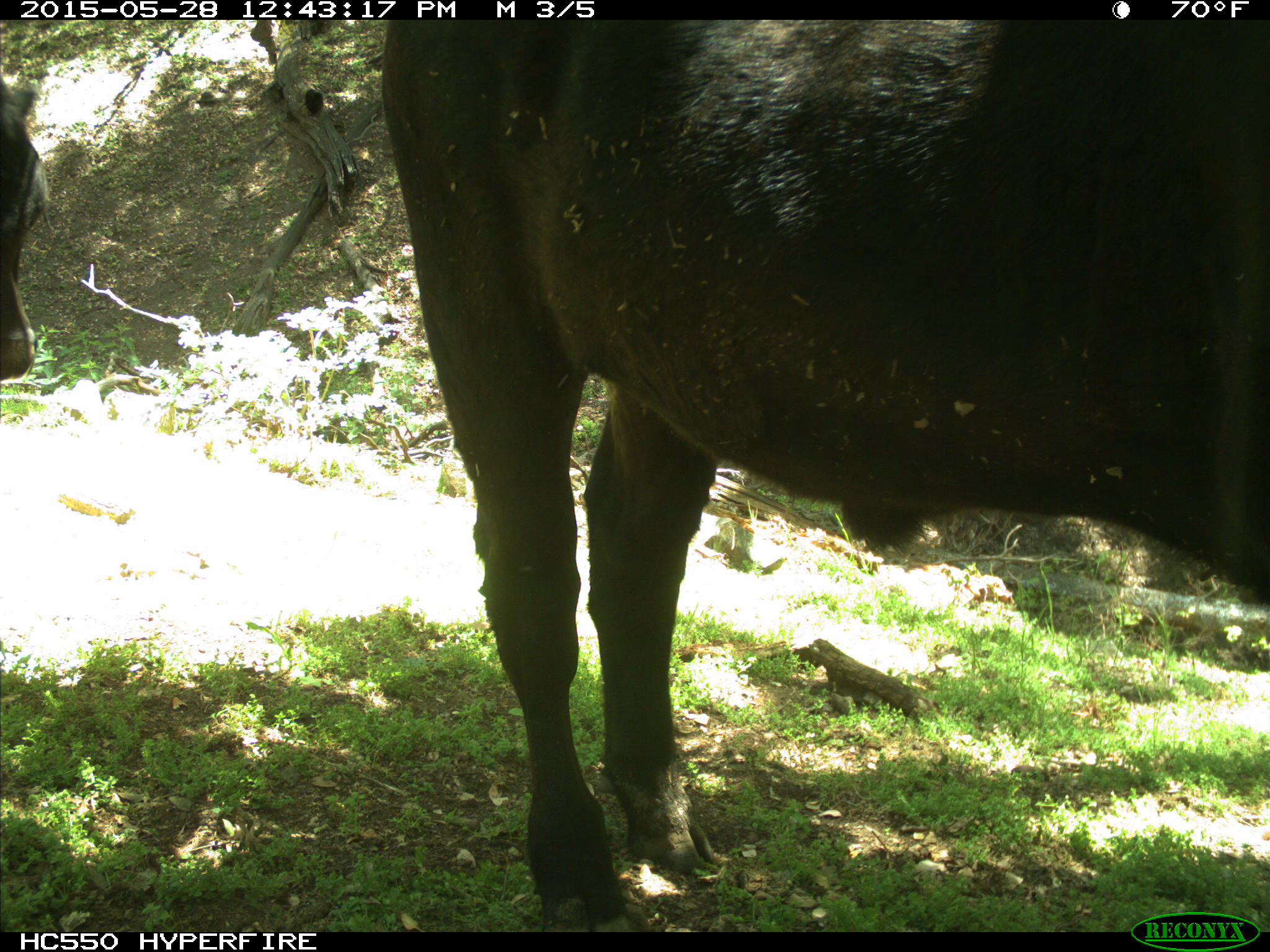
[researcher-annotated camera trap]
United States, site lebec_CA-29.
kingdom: Animalia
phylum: Chordata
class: Mammalia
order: Artiodactyla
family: Bovidae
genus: Bos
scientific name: Bos taurus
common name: domestic cow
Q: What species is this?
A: Bos taurus (domestic cow).